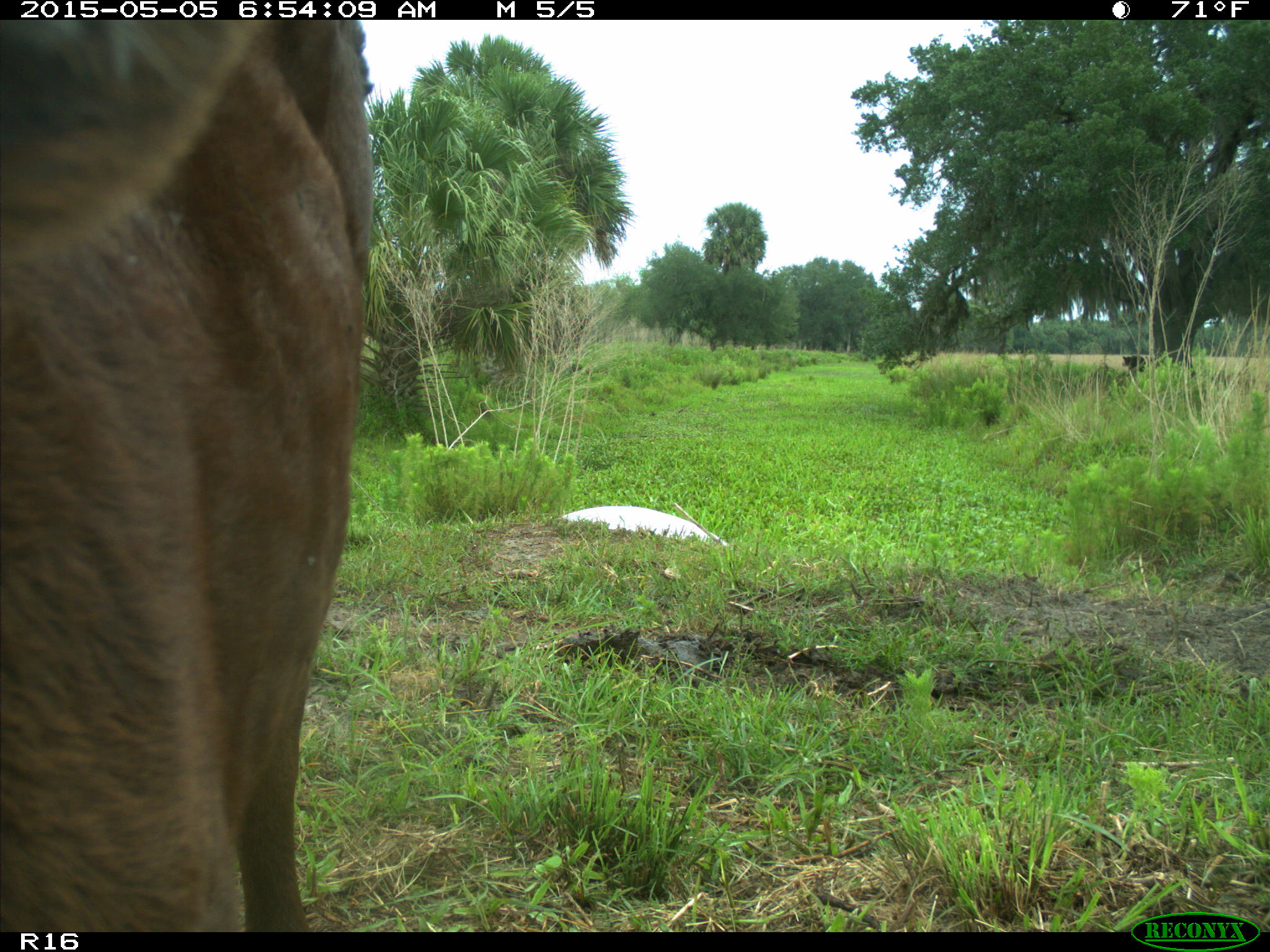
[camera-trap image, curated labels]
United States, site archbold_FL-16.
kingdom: Animalia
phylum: Chordata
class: Mammalia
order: Artiodactyla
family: Bovidae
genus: Bos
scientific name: Bos taurus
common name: domestic cow